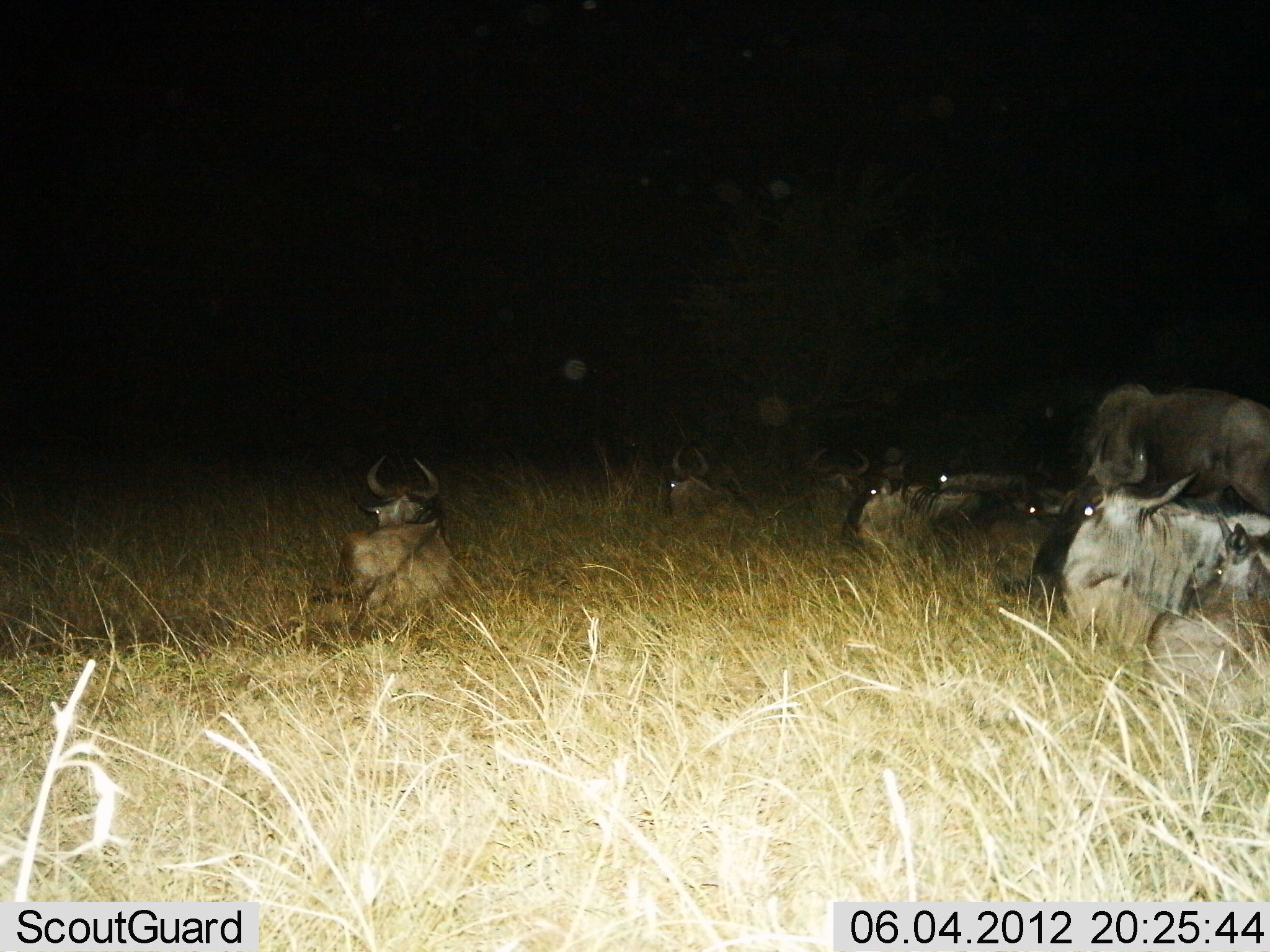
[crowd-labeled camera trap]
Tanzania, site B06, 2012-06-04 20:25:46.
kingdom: Animalia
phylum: Chordata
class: Mammalia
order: Artiodactyla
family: Bovidae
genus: Connochaetes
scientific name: Connochaetes taurinus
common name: blue wildebeest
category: wildebeest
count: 8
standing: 70%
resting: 100%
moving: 0%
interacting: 0%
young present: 10%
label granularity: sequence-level